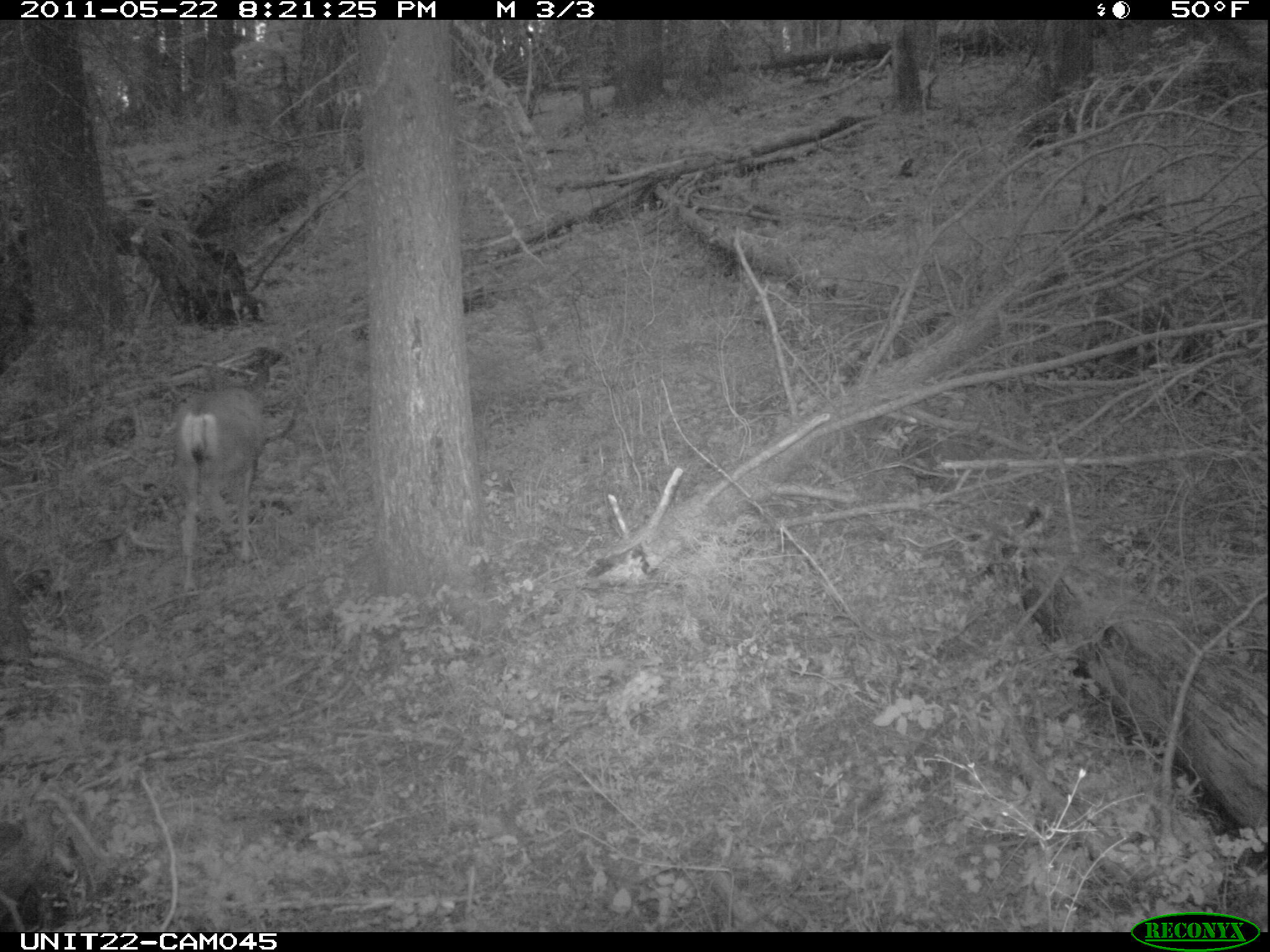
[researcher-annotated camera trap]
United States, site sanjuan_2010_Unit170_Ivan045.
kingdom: Animalia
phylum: Chordata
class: Mammalia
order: Artiodactyla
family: Cervidae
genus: Odocoileus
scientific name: Odocoileus hemionus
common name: mule deer